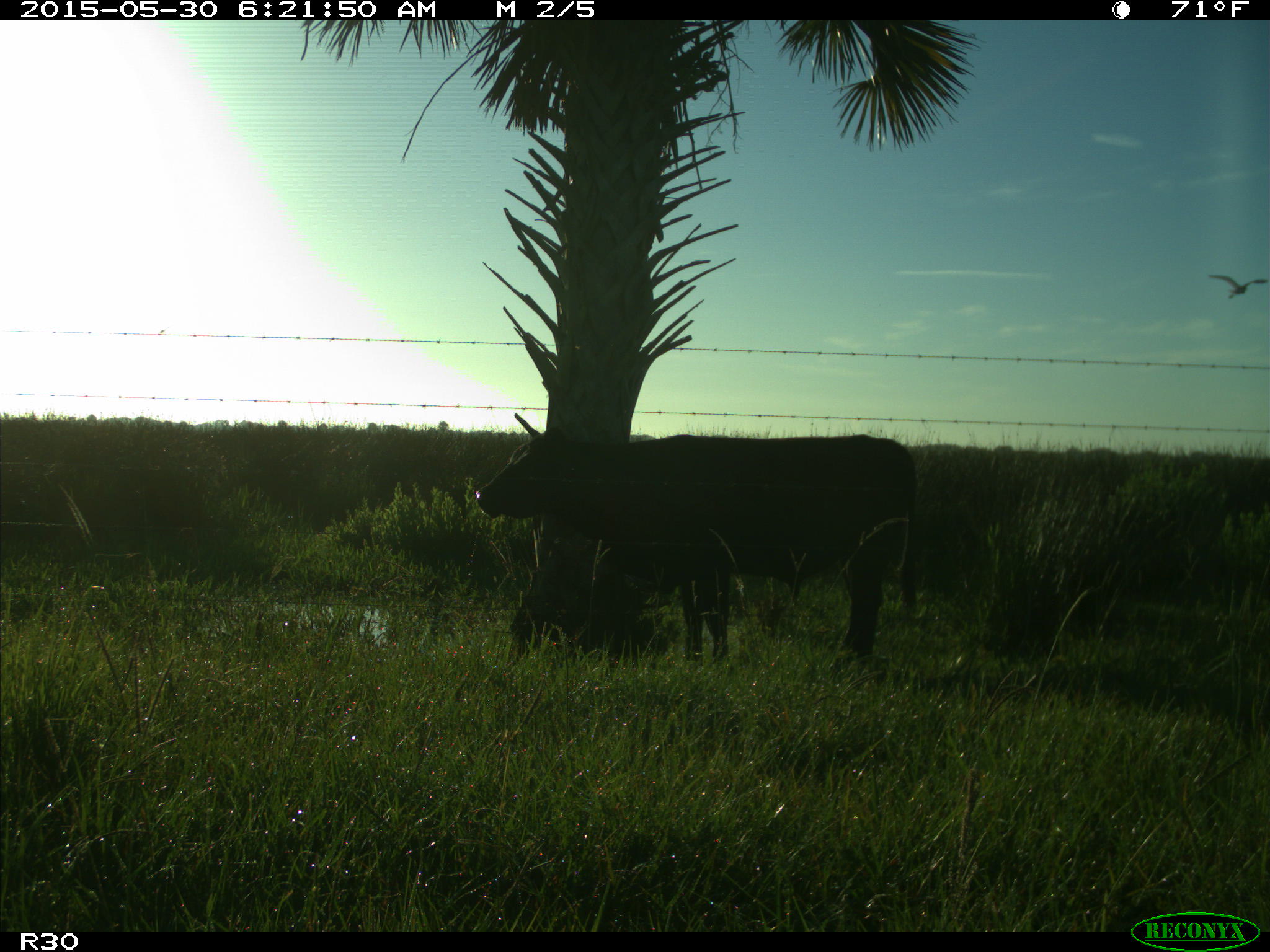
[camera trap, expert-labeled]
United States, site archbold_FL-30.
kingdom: Animalia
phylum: Chordata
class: Mammalia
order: Artiodactyla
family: Bovidae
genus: Bos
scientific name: Bos taurus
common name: domestic cow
Bos taurus (domestic cow).